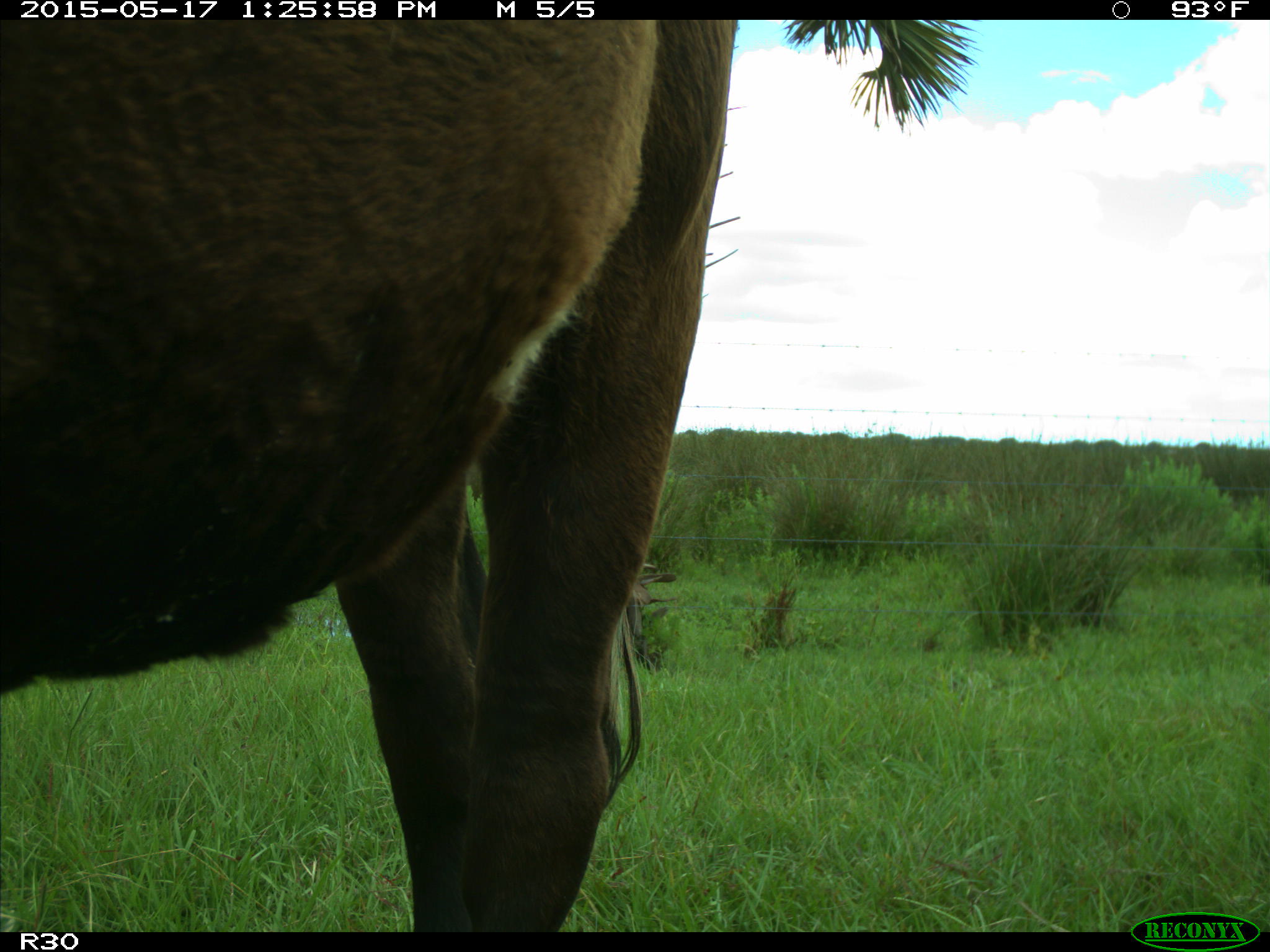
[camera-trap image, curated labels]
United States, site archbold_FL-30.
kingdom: Animalia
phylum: Chordata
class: Mammalia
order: Artiodactyla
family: Bovidae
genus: Bos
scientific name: Bos taurus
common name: domestic cow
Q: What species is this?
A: Bos taurus (domestic cow).